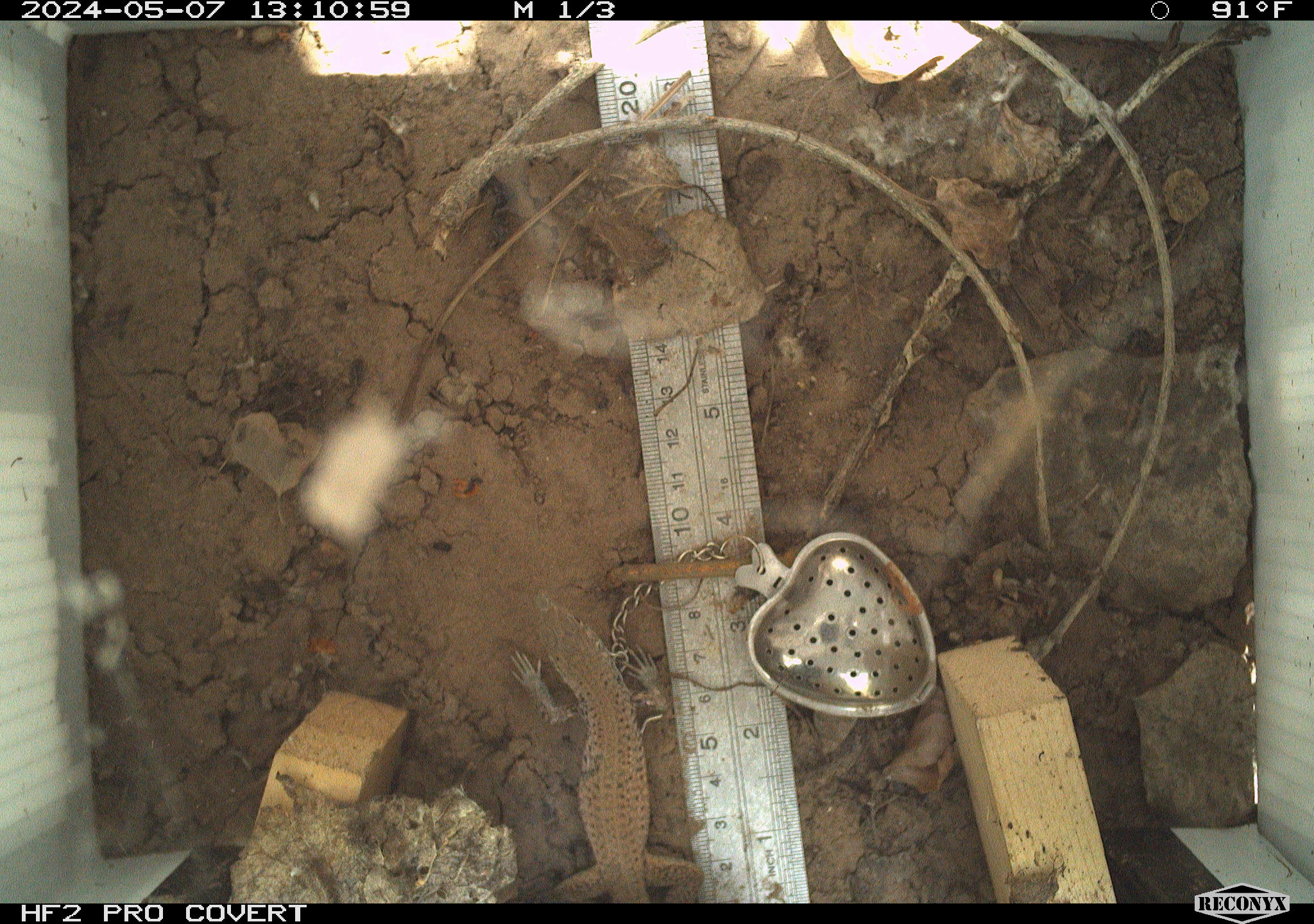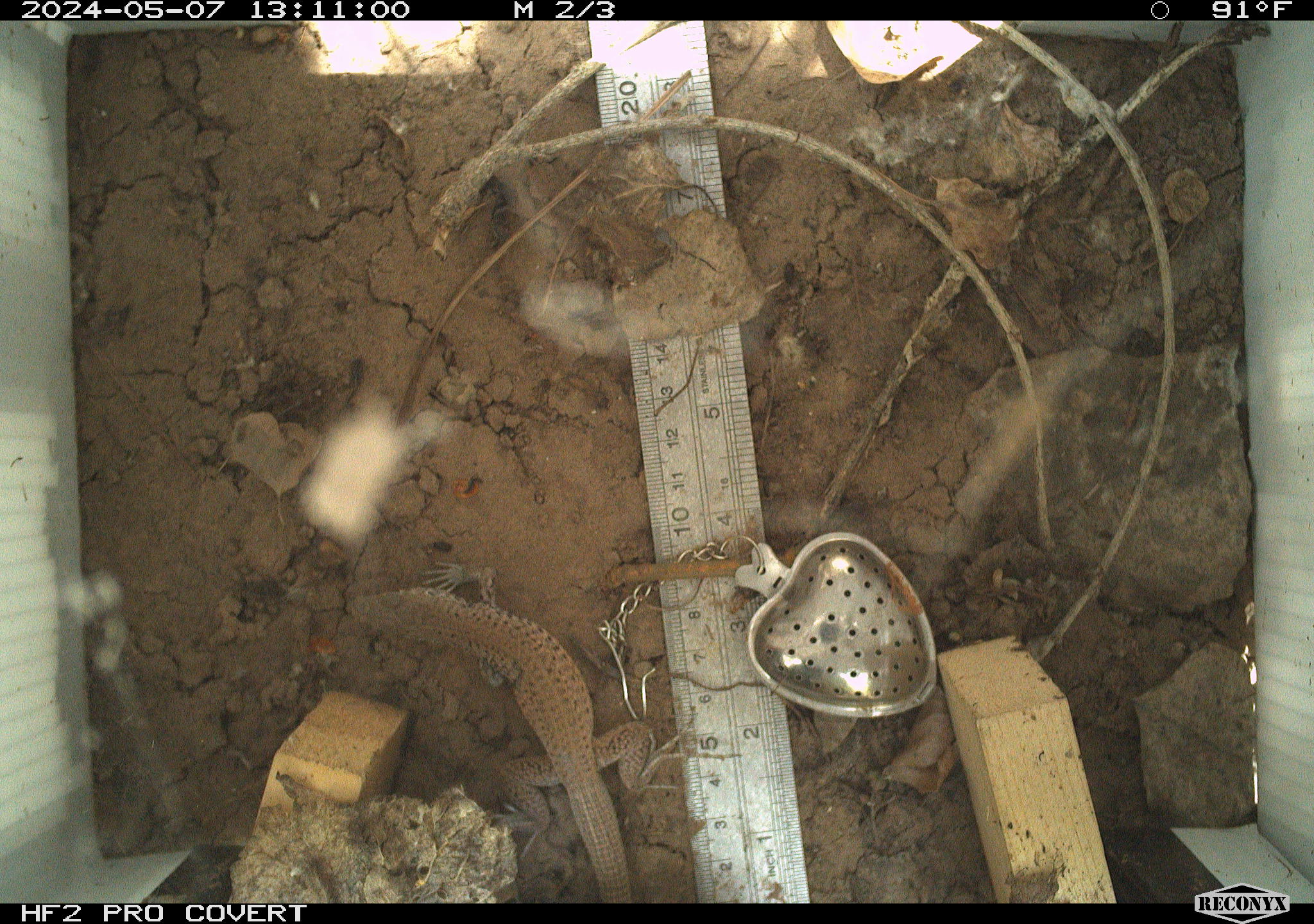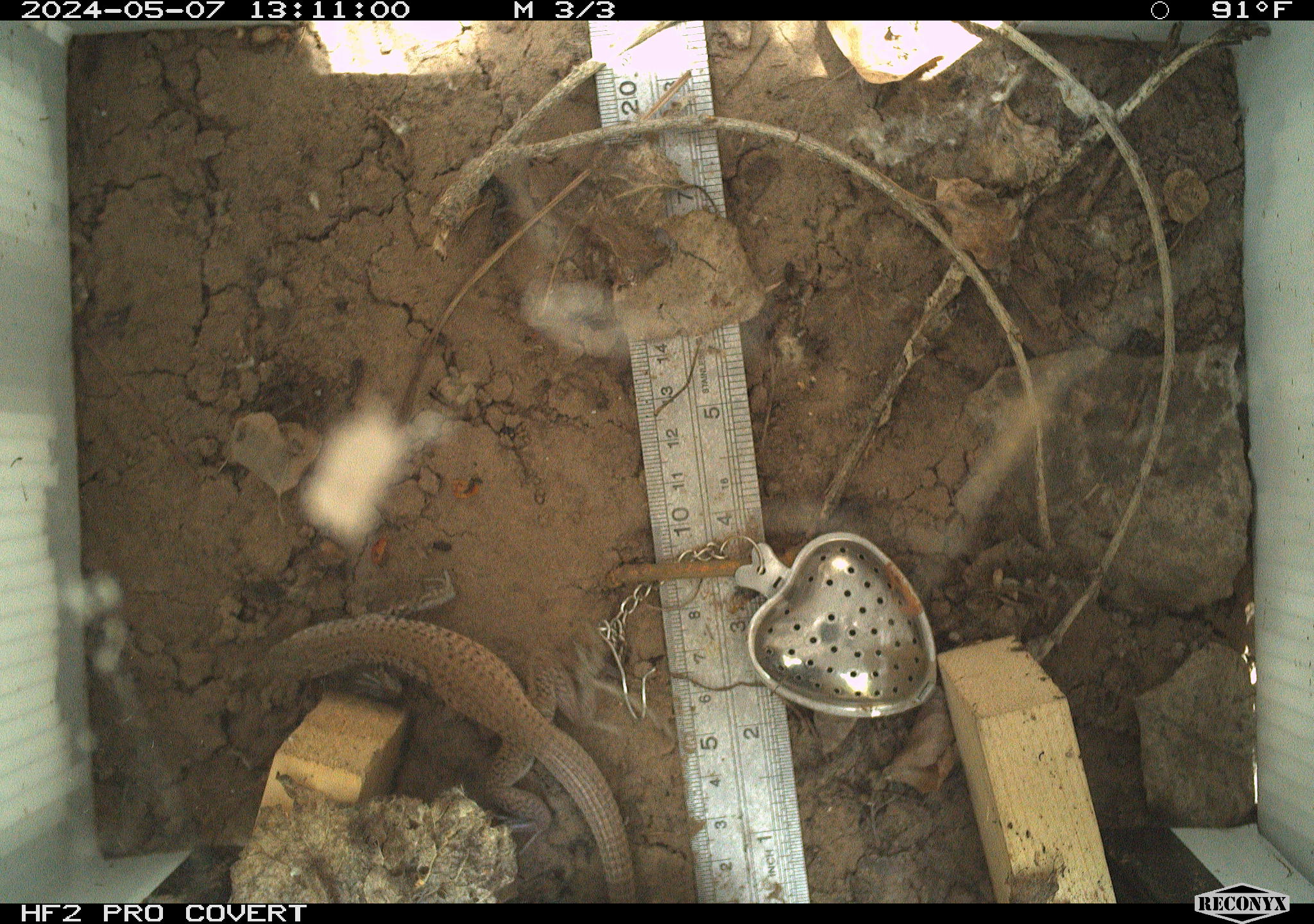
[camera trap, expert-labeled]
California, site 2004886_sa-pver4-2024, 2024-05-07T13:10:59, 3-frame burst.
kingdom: Animalia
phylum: Chordata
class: Reptilia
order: Squamata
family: Teiidae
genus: Aspidoscelis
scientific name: Aspidoscelis tigris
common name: western whiptail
Western whiptail (Aspidoscelis tigris).